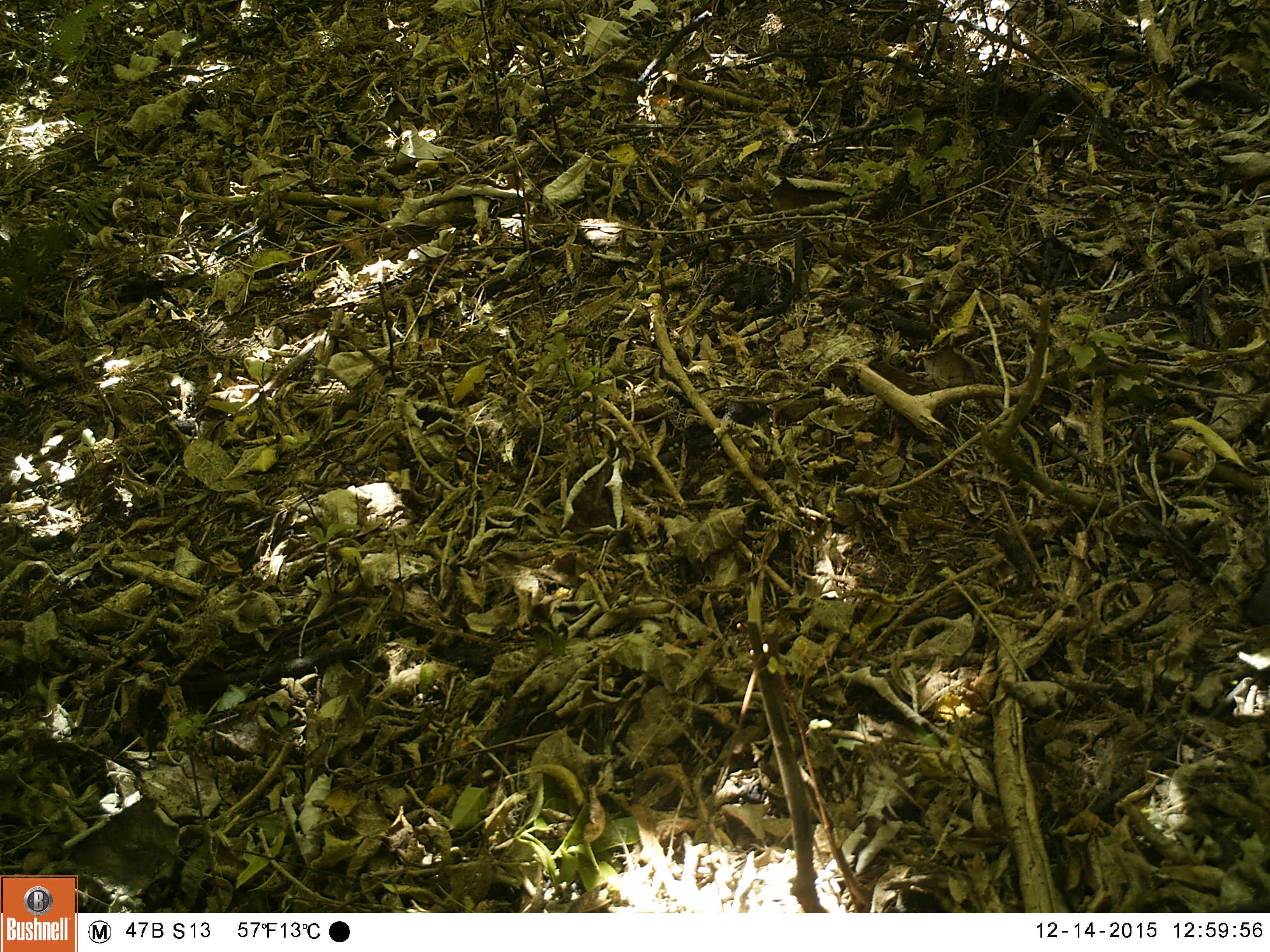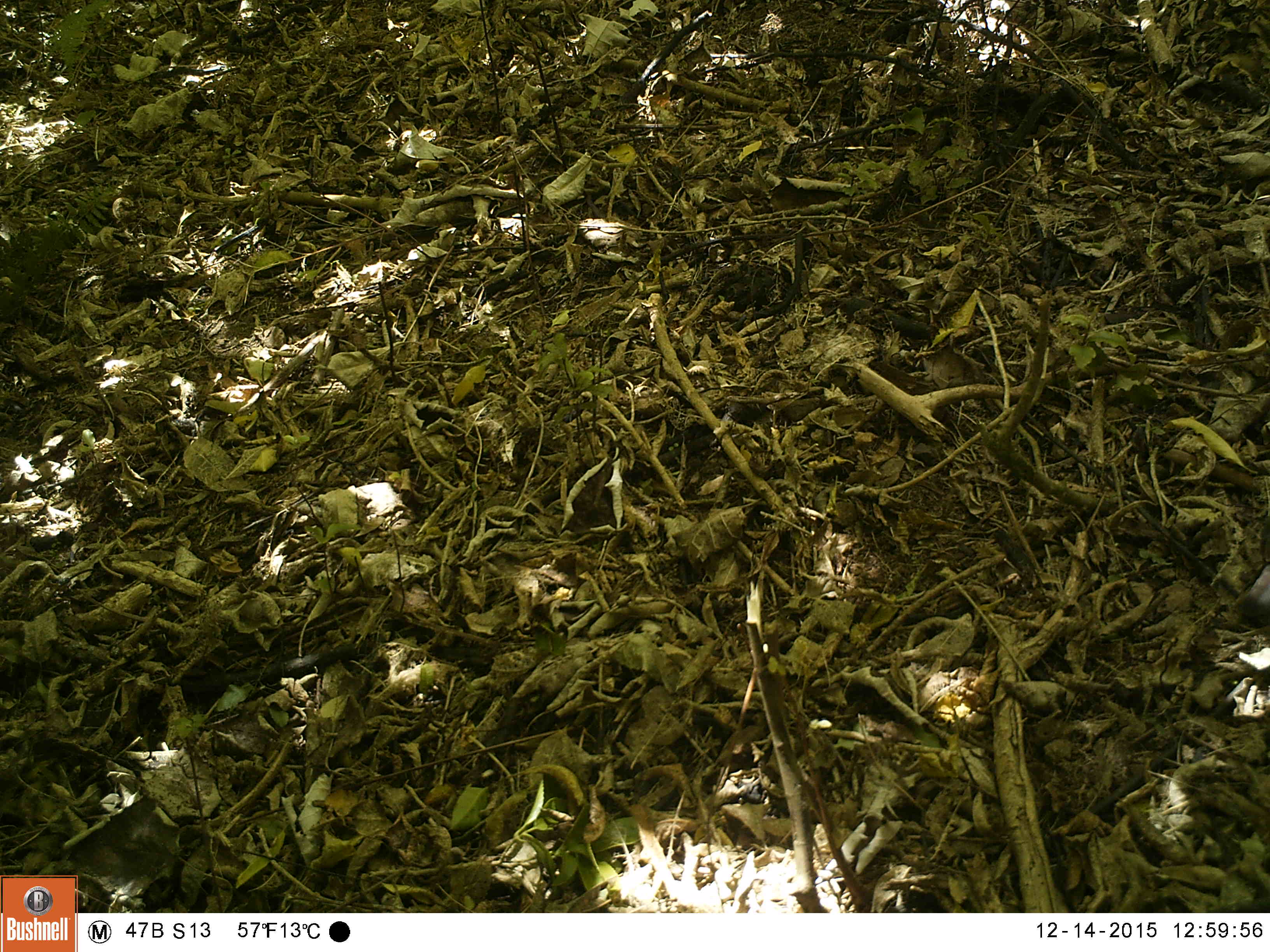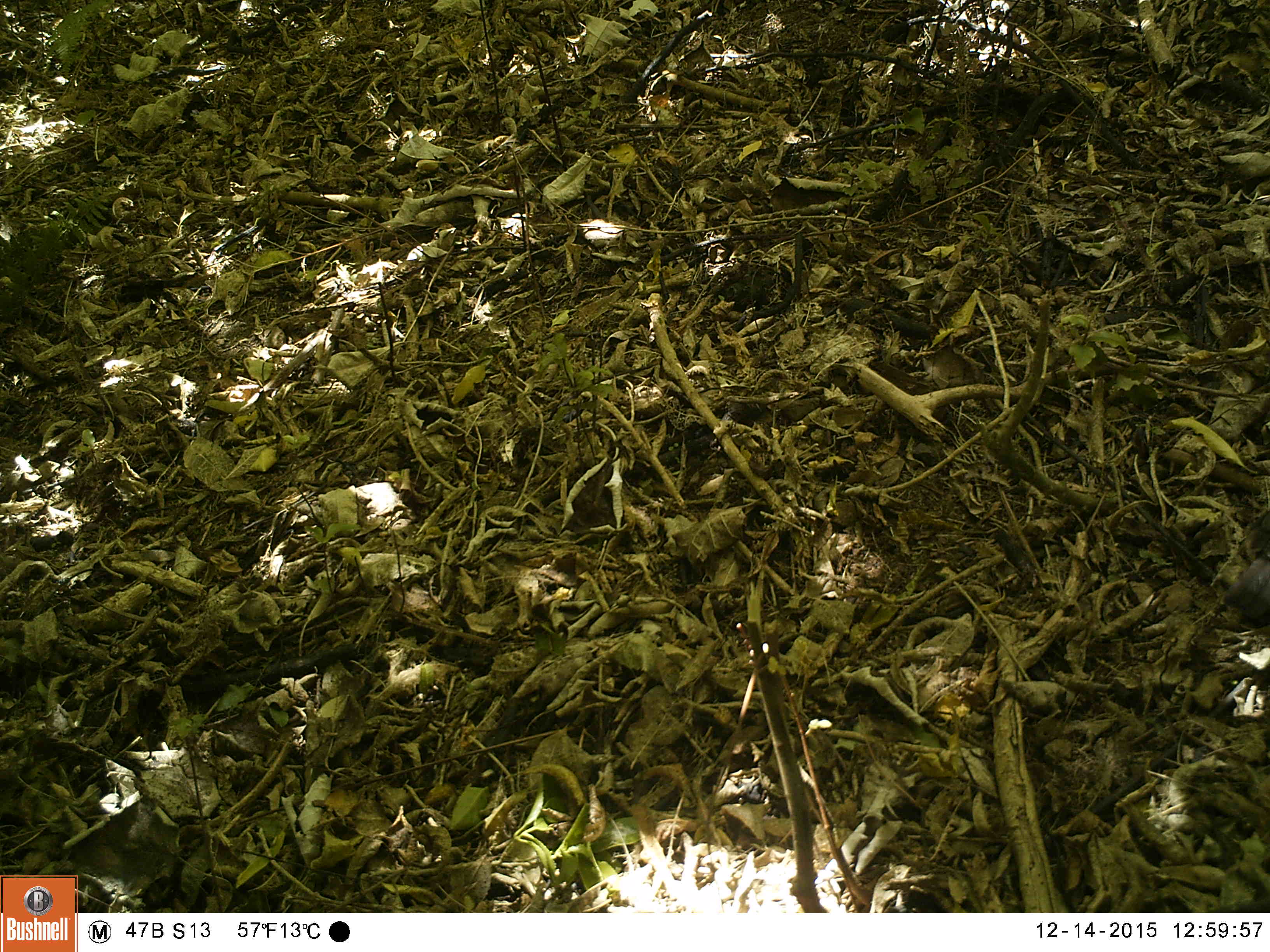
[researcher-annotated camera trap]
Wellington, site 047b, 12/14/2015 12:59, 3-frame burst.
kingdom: Animalia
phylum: Chordata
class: Aves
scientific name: Aves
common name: bird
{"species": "bird (Aves)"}